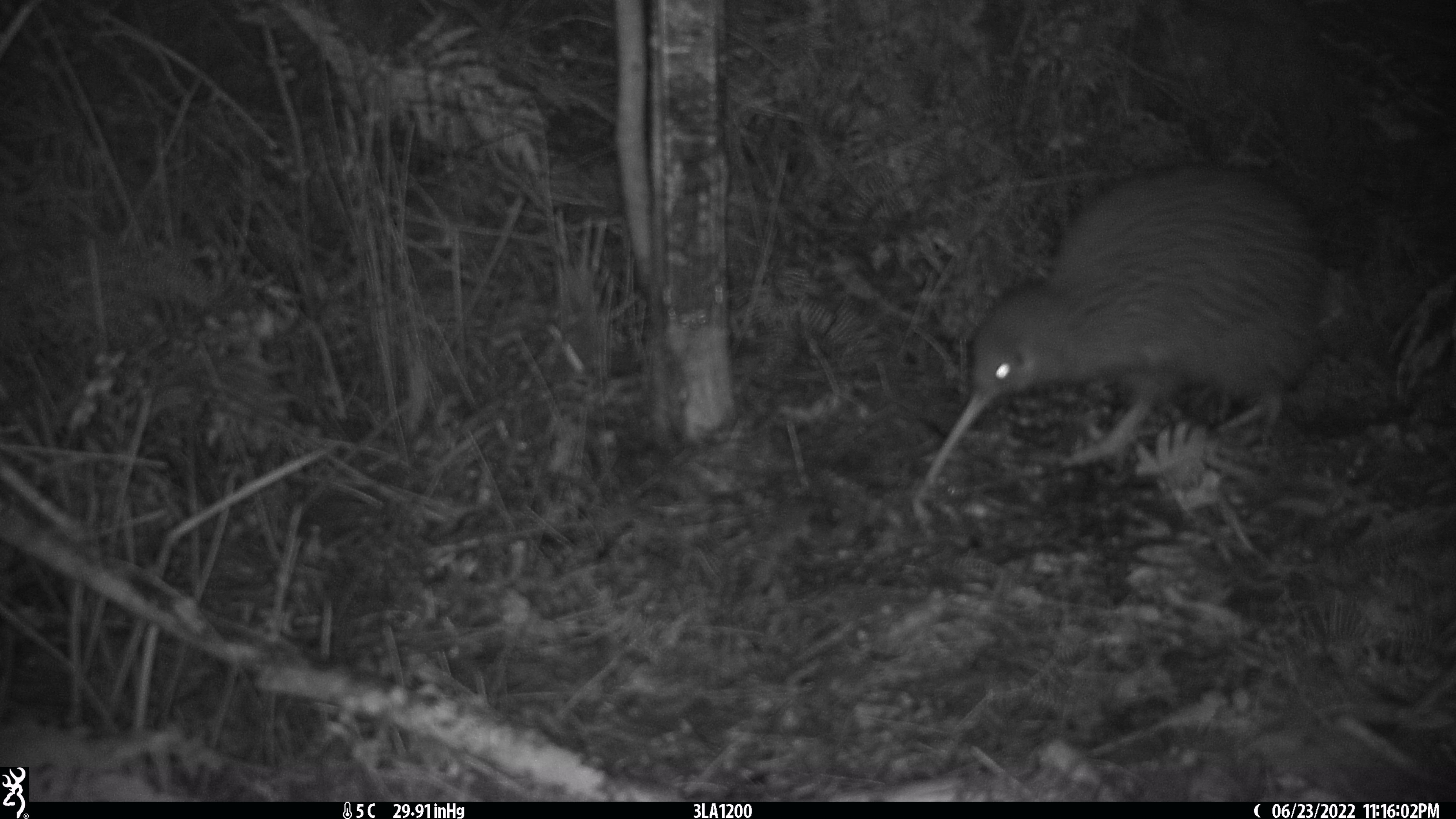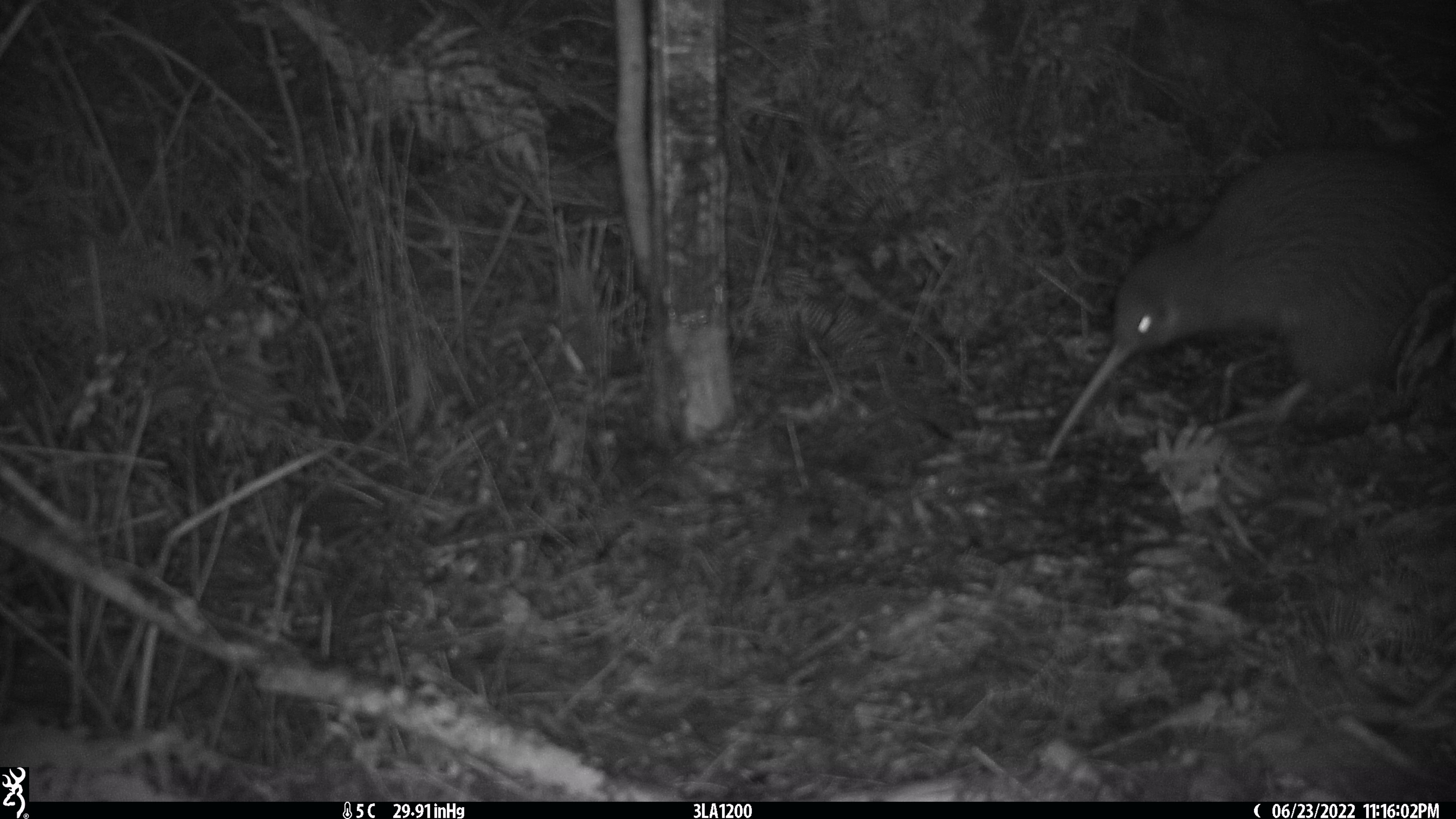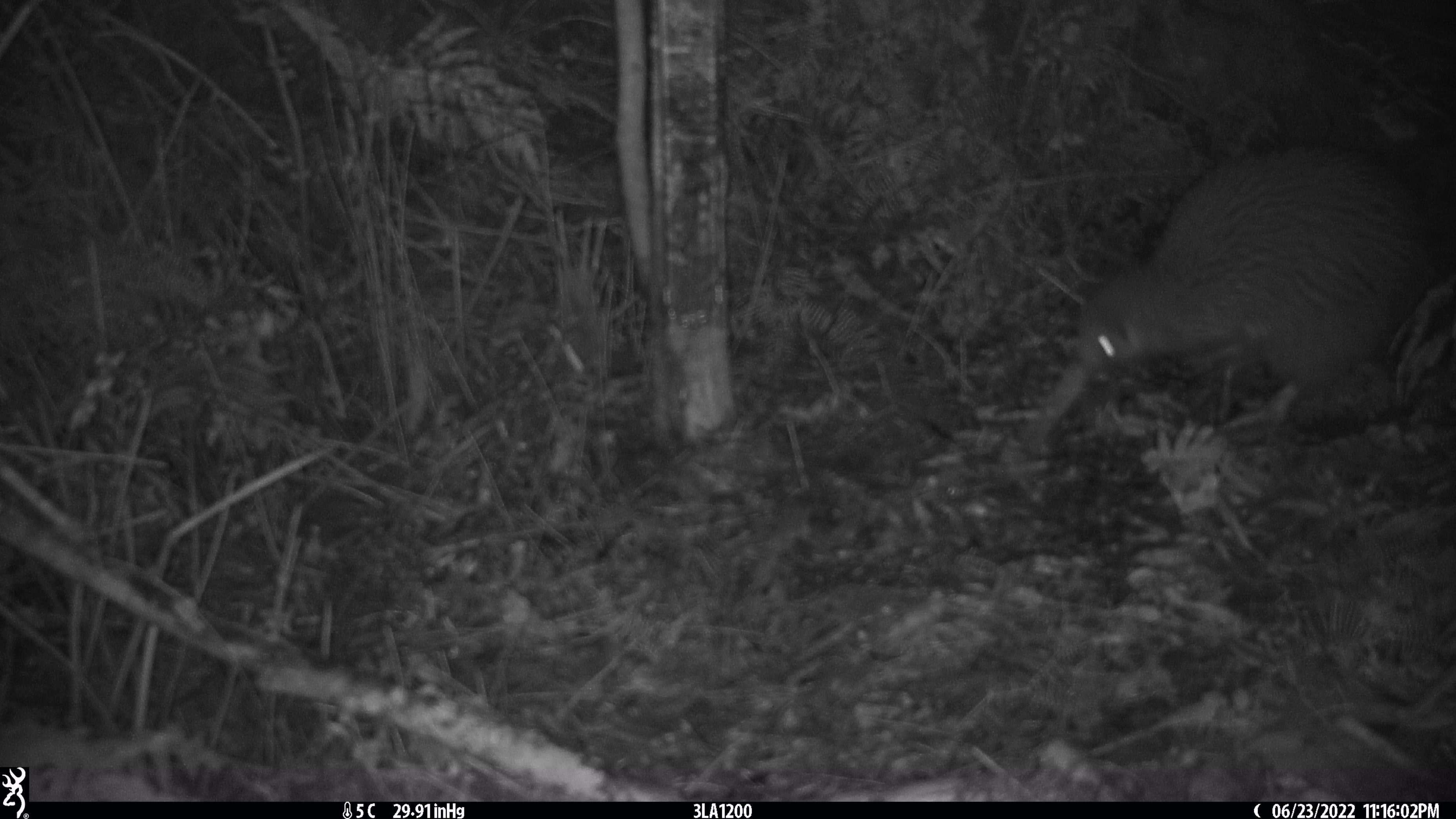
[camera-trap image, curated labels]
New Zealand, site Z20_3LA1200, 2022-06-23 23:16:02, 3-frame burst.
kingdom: Animalia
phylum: Chordata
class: Aves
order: Apterygiformes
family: Apterygidae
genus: Apteryx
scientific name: Apteryx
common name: kiwi